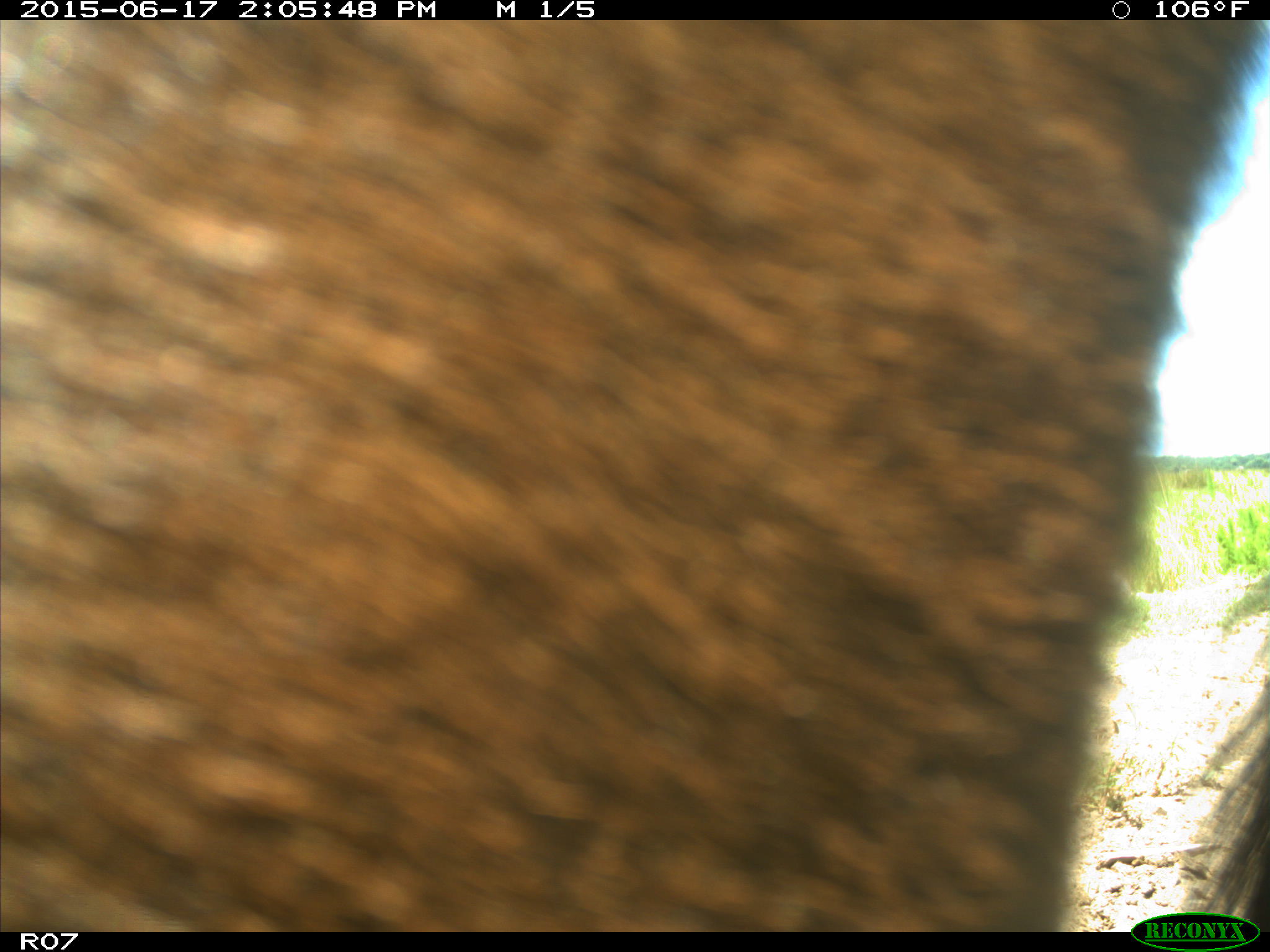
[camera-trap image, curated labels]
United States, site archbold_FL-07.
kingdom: Animalia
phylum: Chordata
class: Mammalia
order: Artiodactyla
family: Bovidae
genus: Bos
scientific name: Bos taurus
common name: domestic cow